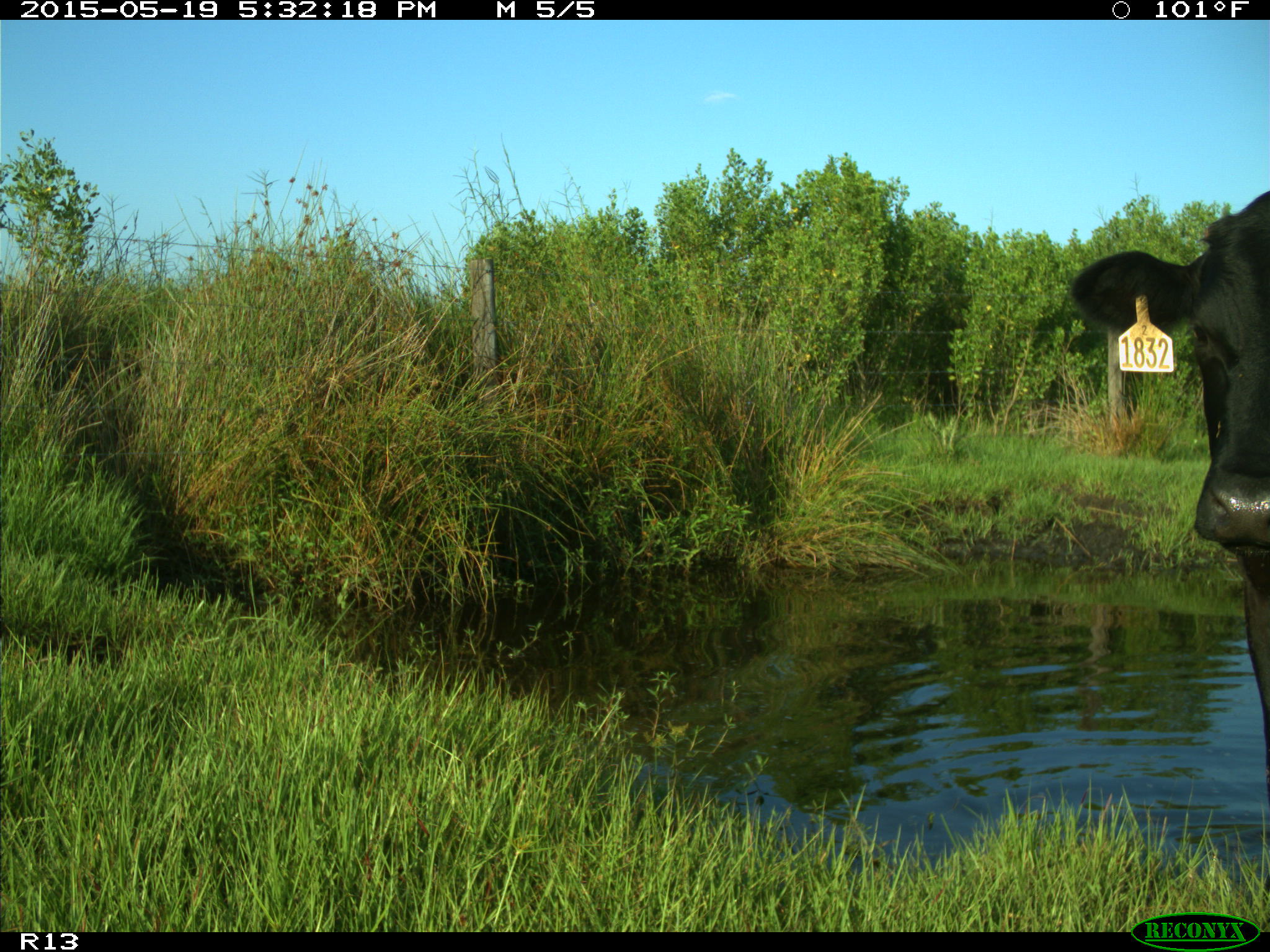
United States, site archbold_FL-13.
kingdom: Animalia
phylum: Chordata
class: Mammalia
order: Artiodactyla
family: Bovidae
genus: Bos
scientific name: Bos taurus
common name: domestic cow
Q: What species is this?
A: Bos taurus (domestic cow).